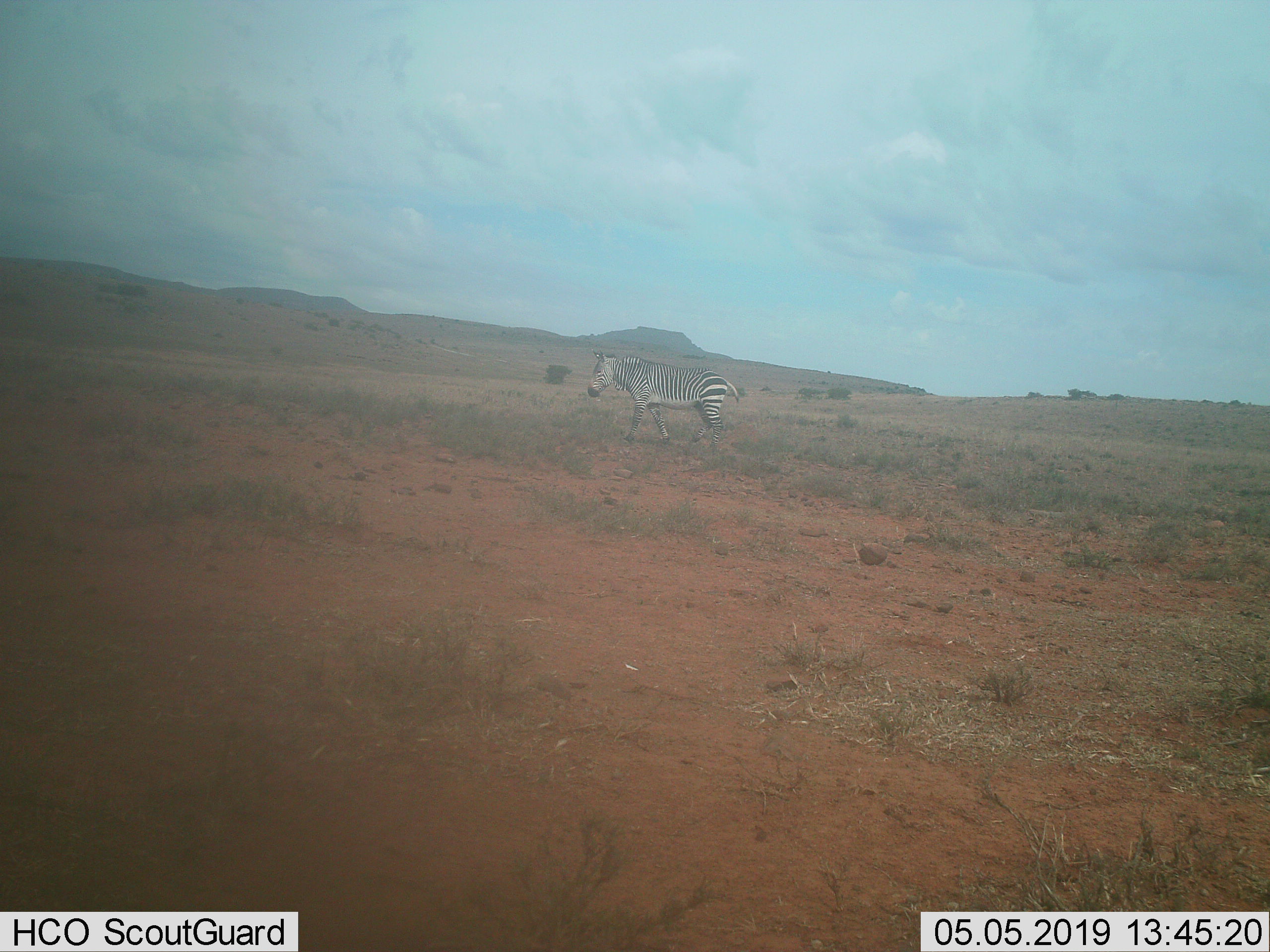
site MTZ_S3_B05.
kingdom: Animalia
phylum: Chordata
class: Mammalia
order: Perissodactyla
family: Equidae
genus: Equus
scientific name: Equus zebra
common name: mountain zebra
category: zebramountain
Zebramountain (mountain zebra) (Equus zebra), count 1. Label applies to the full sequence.